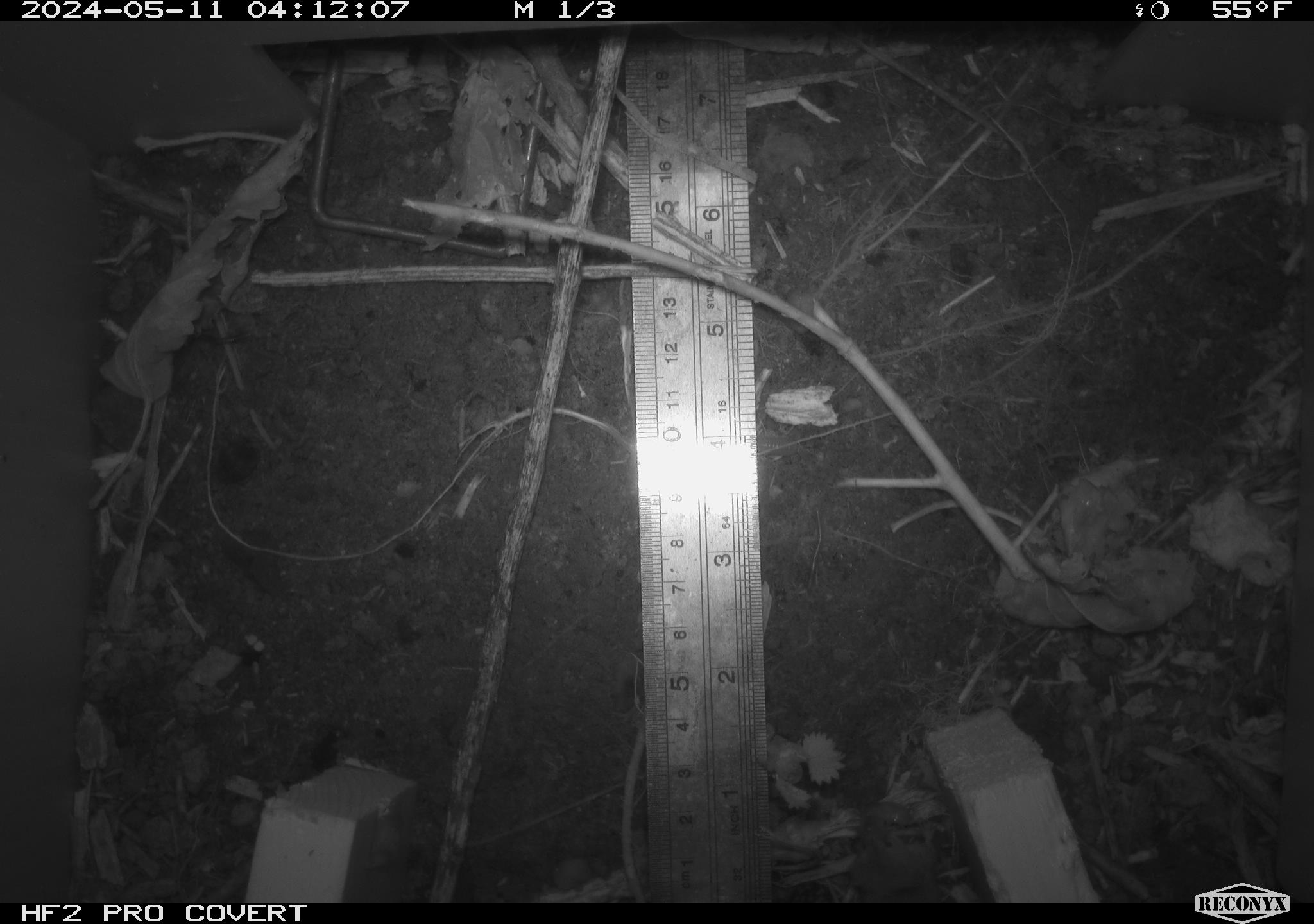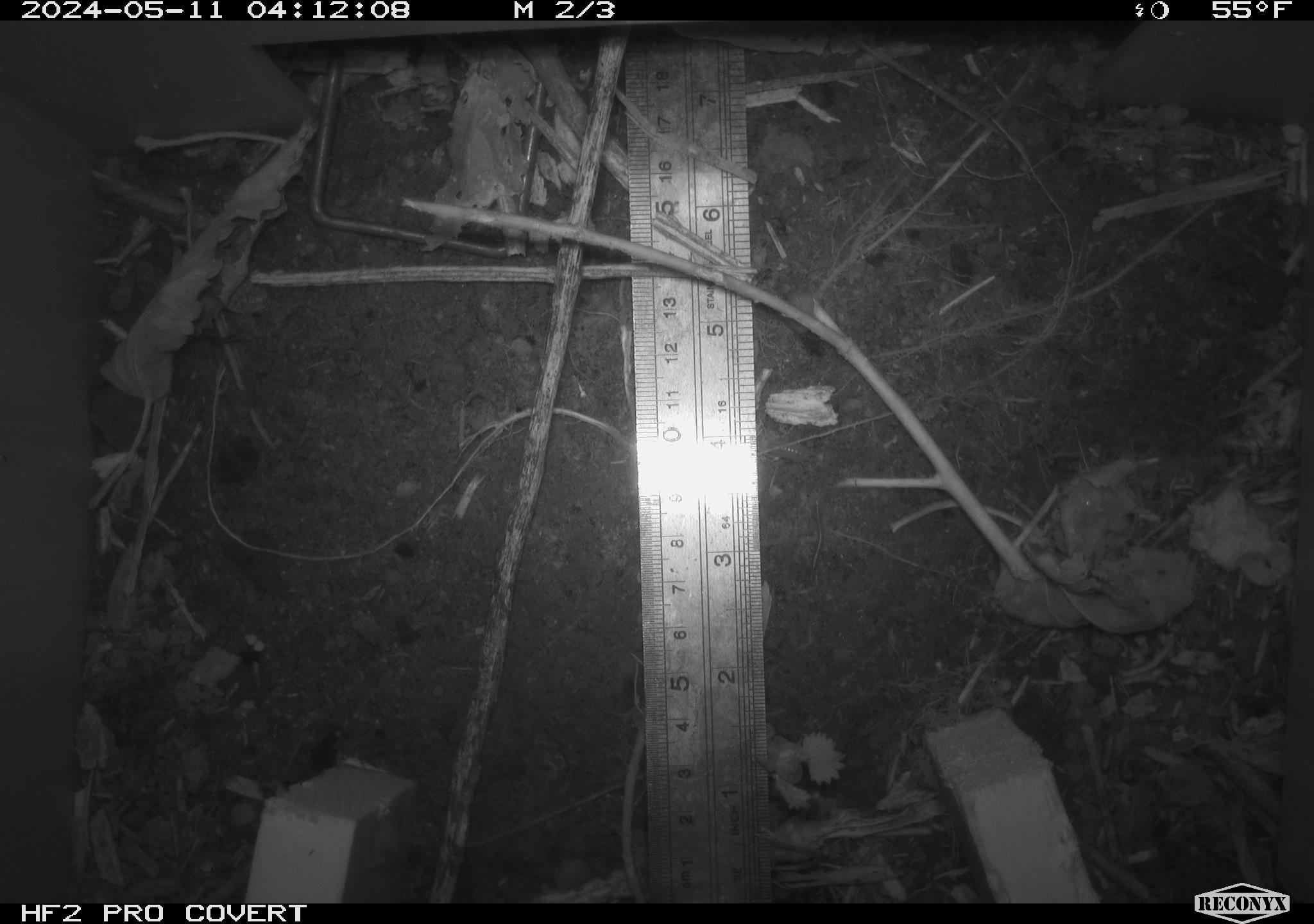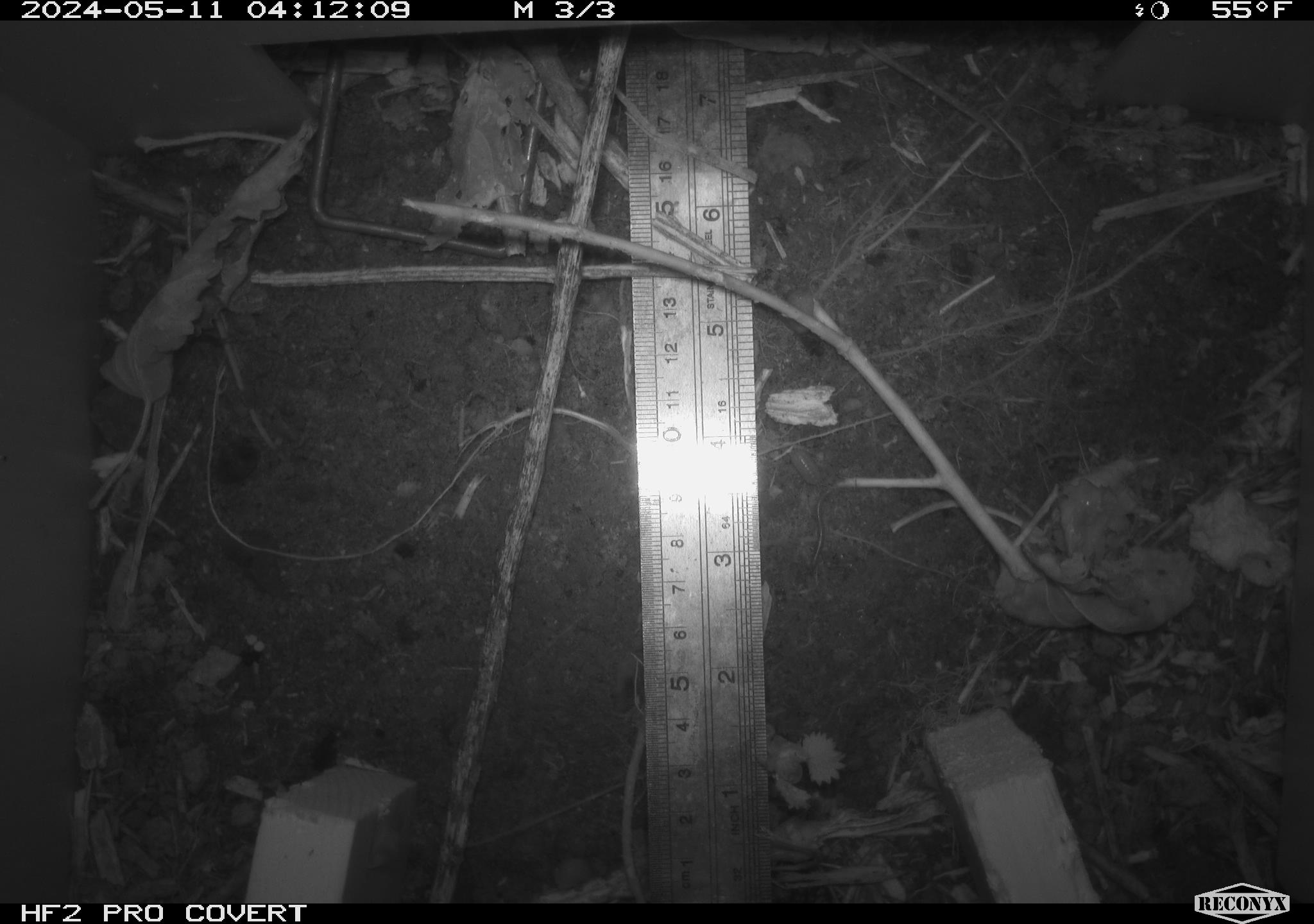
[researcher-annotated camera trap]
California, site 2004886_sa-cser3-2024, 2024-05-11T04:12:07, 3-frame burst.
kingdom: Animalia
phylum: Chordata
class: Mammalia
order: Eulipotyphla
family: Soricidae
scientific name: Soricidae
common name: shrews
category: soricidae family